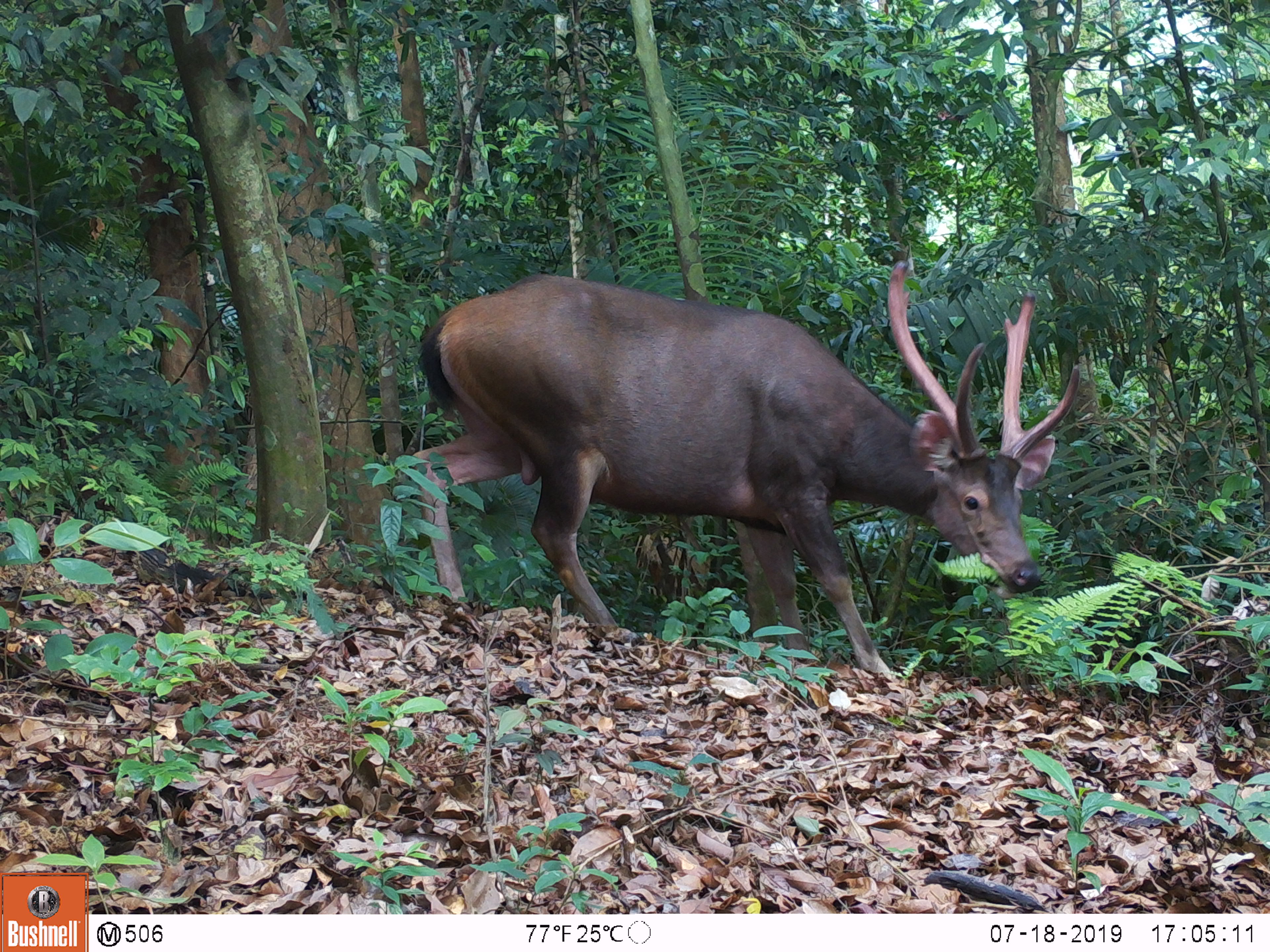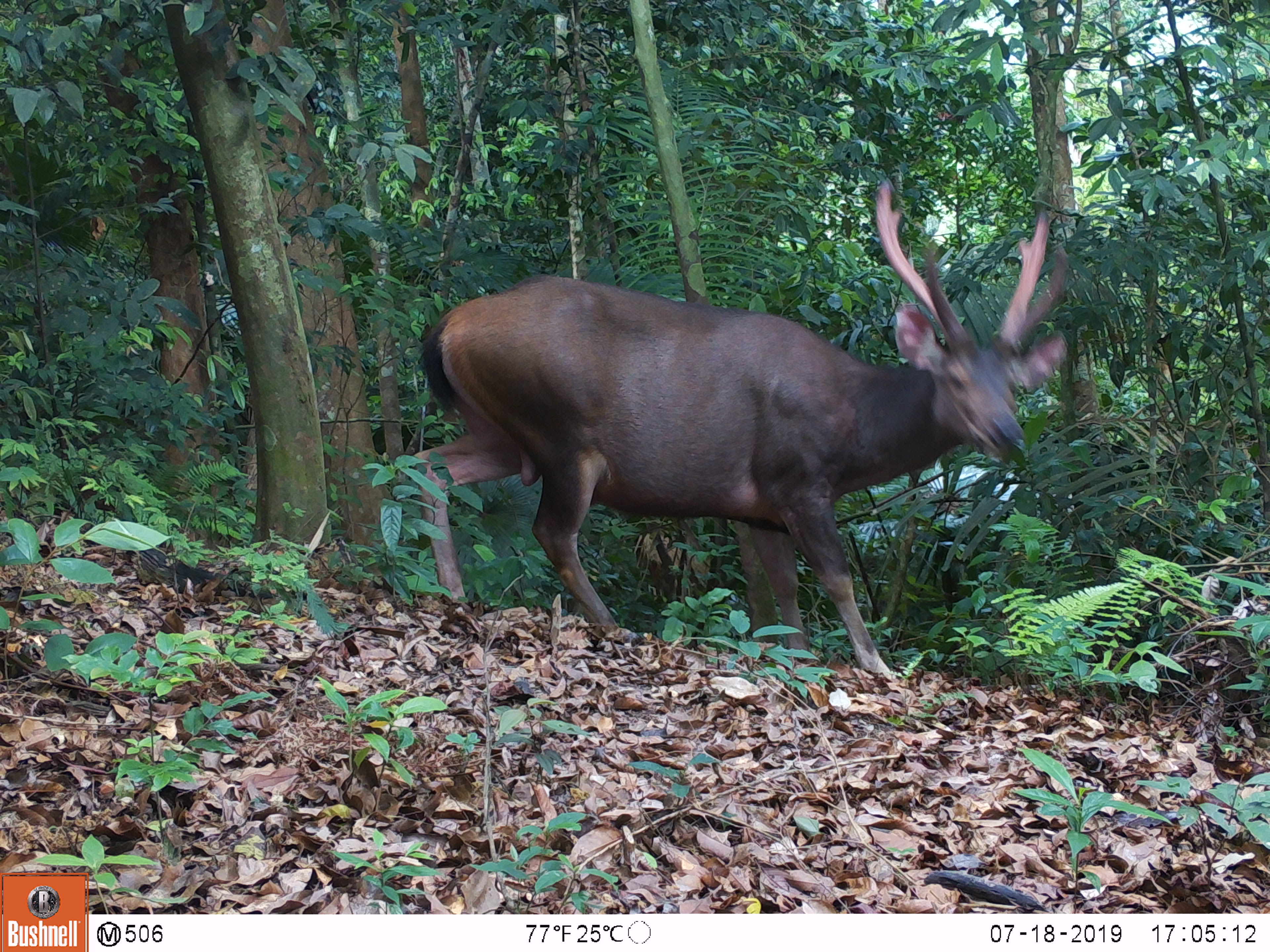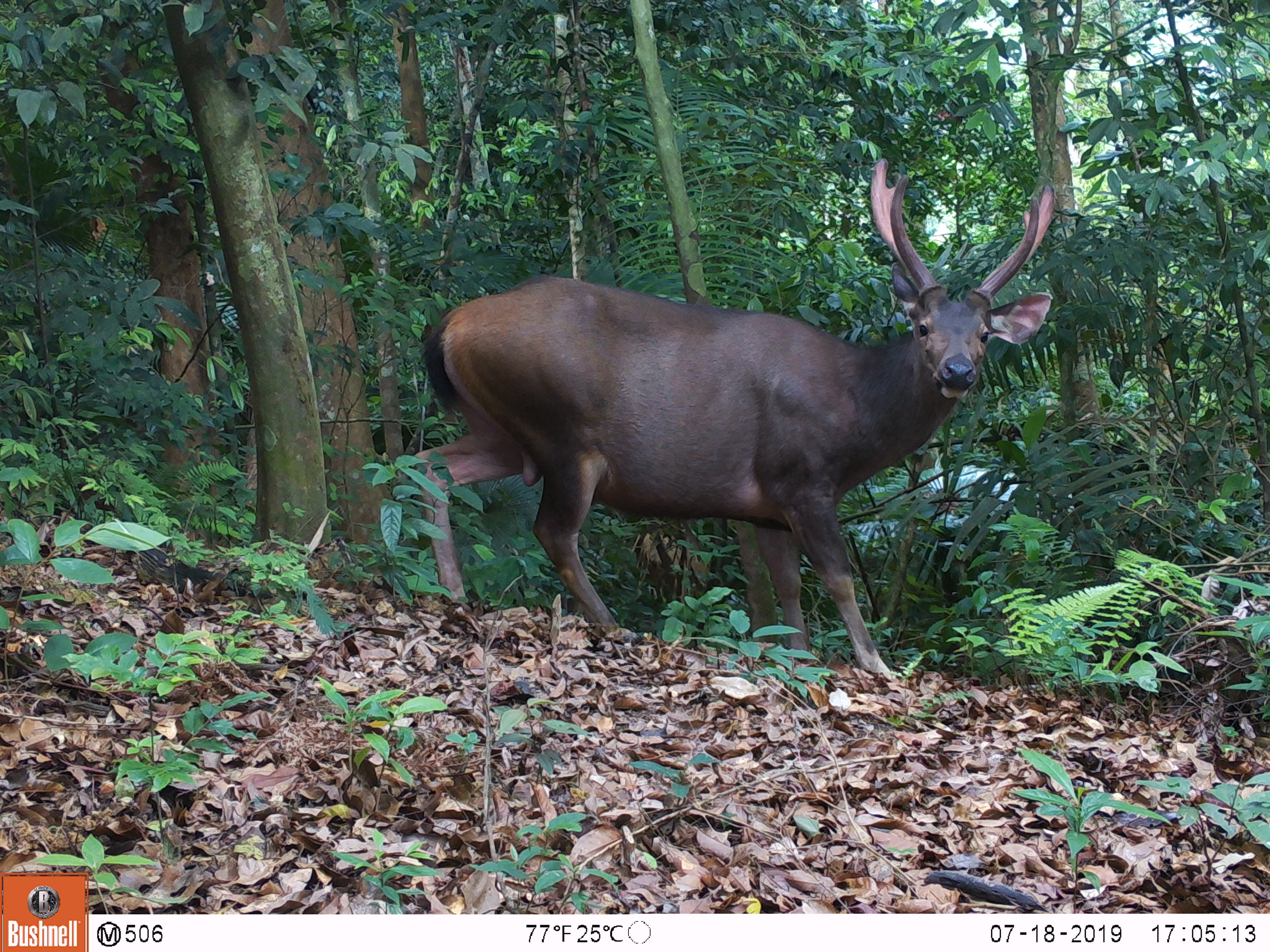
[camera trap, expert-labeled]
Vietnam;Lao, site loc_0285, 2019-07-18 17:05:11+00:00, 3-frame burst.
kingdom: Animalia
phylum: Chordata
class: Mammalia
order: Artiodactyla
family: Cervidae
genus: Rusa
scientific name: Rusa unicolor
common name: sambar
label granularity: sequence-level